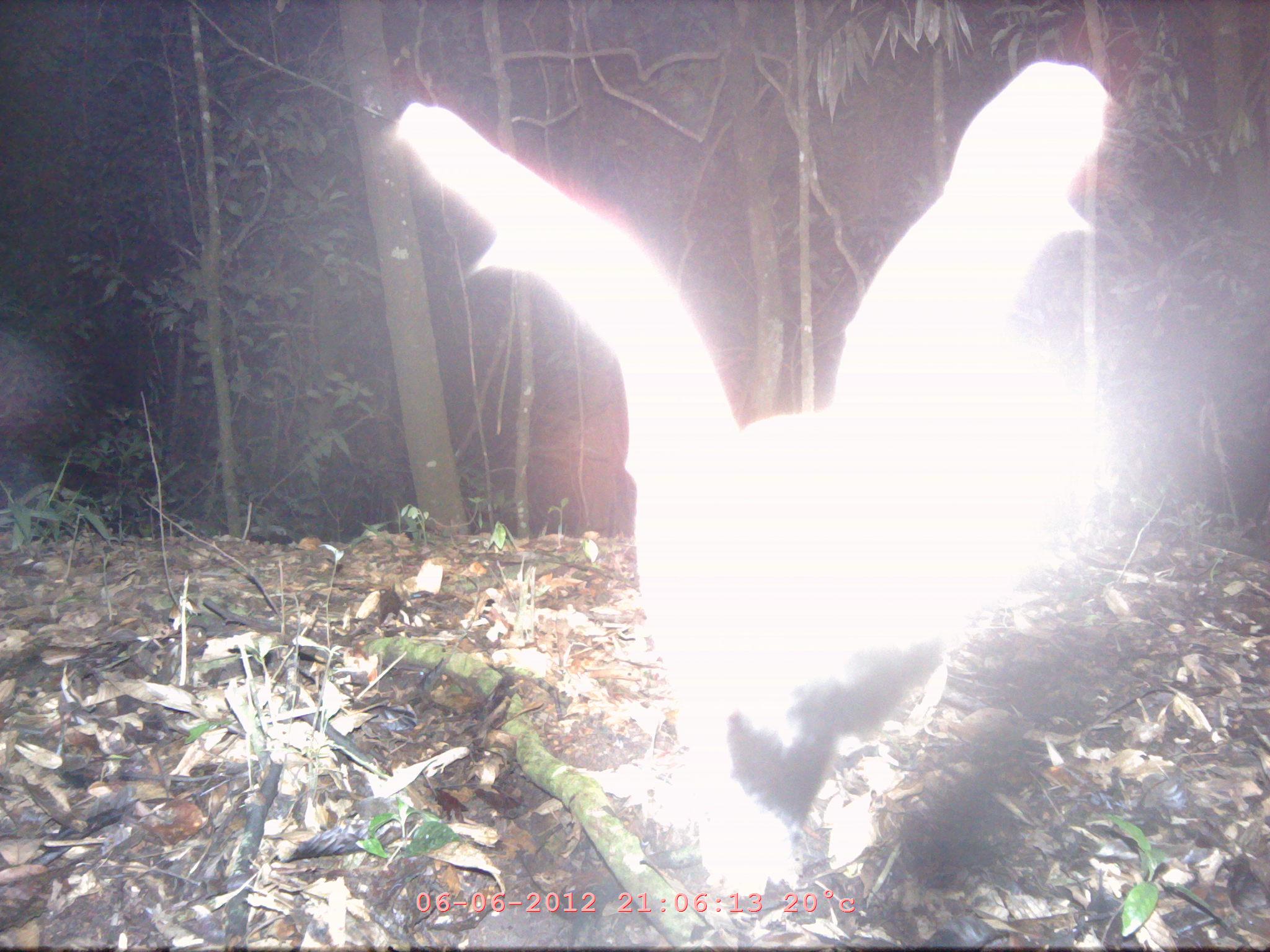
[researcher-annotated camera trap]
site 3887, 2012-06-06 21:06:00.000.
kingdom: Animalia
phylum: Chordata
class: Mammalia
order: Chiroptera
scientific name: Chiroptera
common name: bats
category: unknown bat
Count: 1.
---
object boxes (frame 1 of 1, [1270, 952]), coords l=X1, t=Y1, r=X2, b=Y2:
unknown bat: l=391, t=60, r=1119, b=897